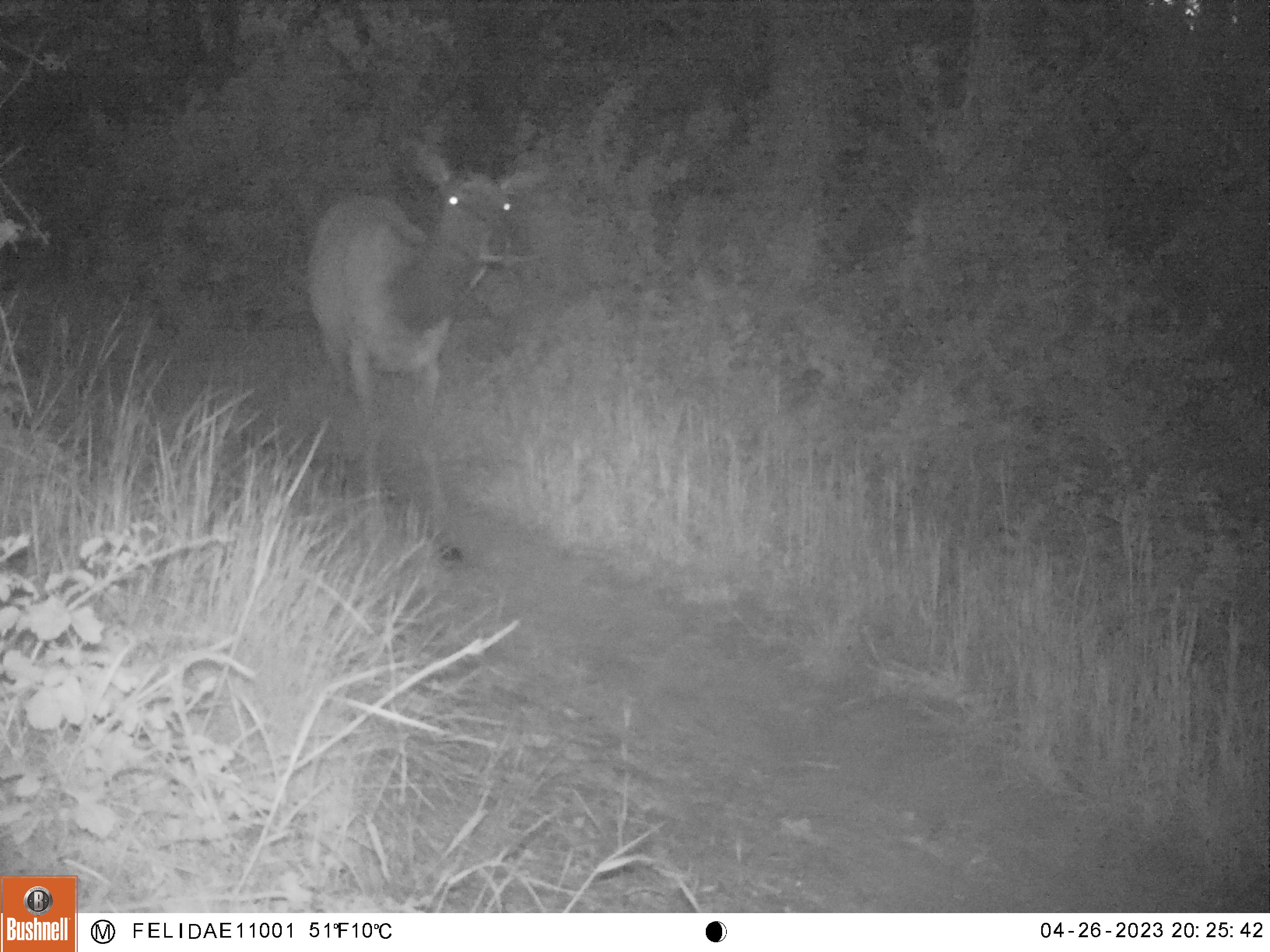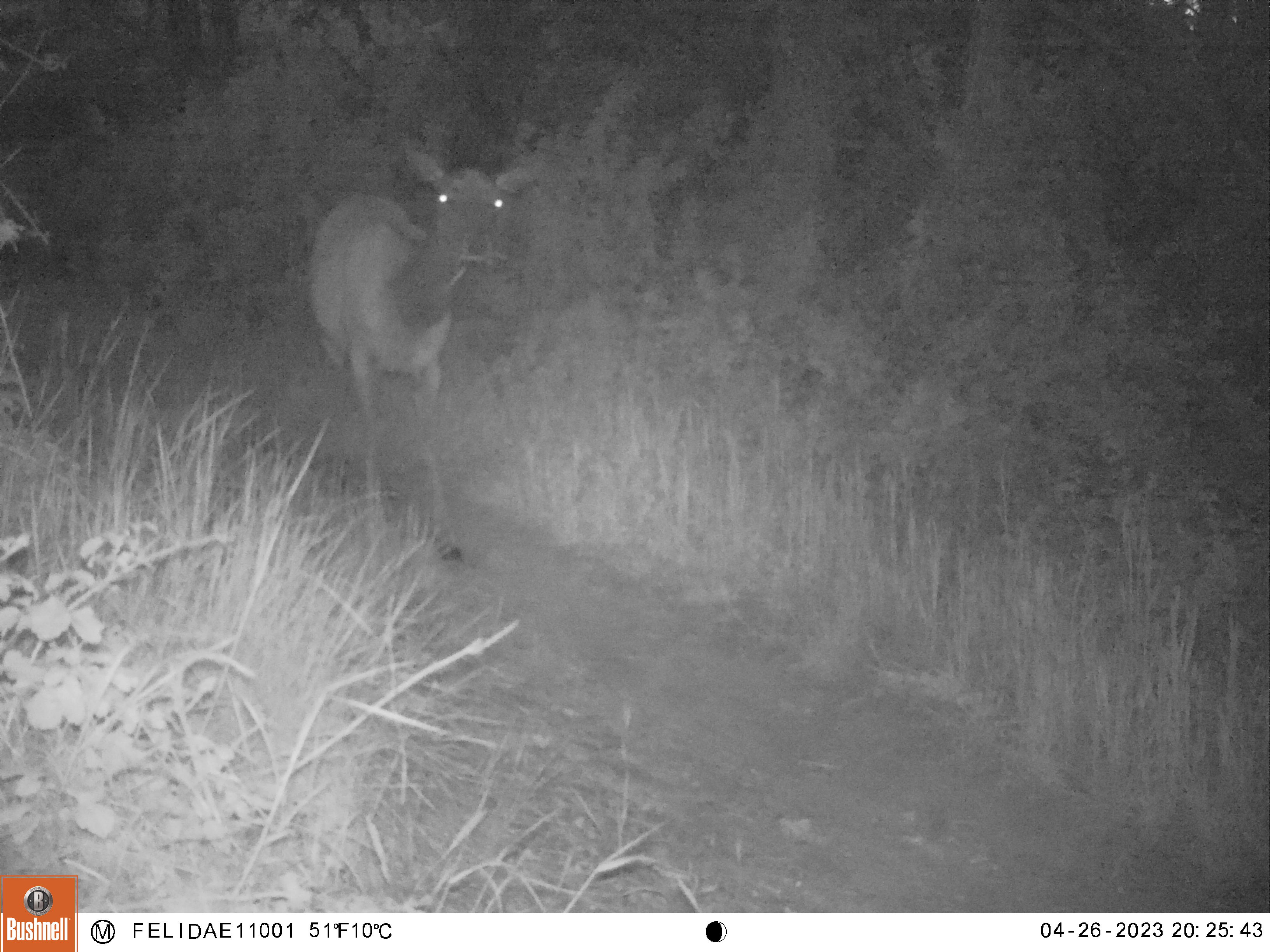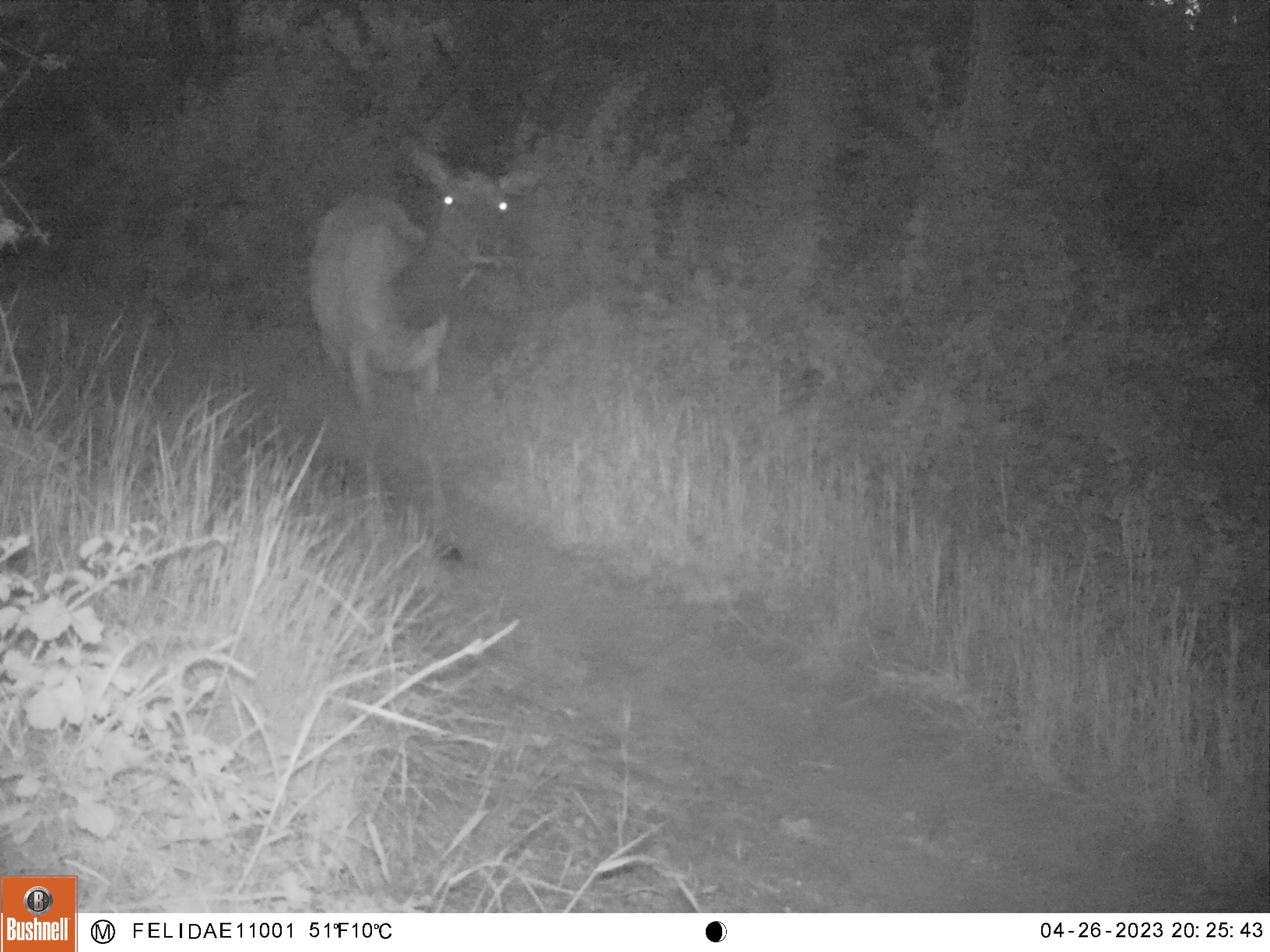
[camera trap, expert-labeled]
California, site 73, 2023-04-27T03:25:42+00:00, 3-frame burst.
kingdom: Animalia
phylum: Chordata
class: Mammalia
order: Artiodactyla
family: Cervidae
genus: Cervus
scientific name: Cervus canadensis nannodes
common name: tule elk